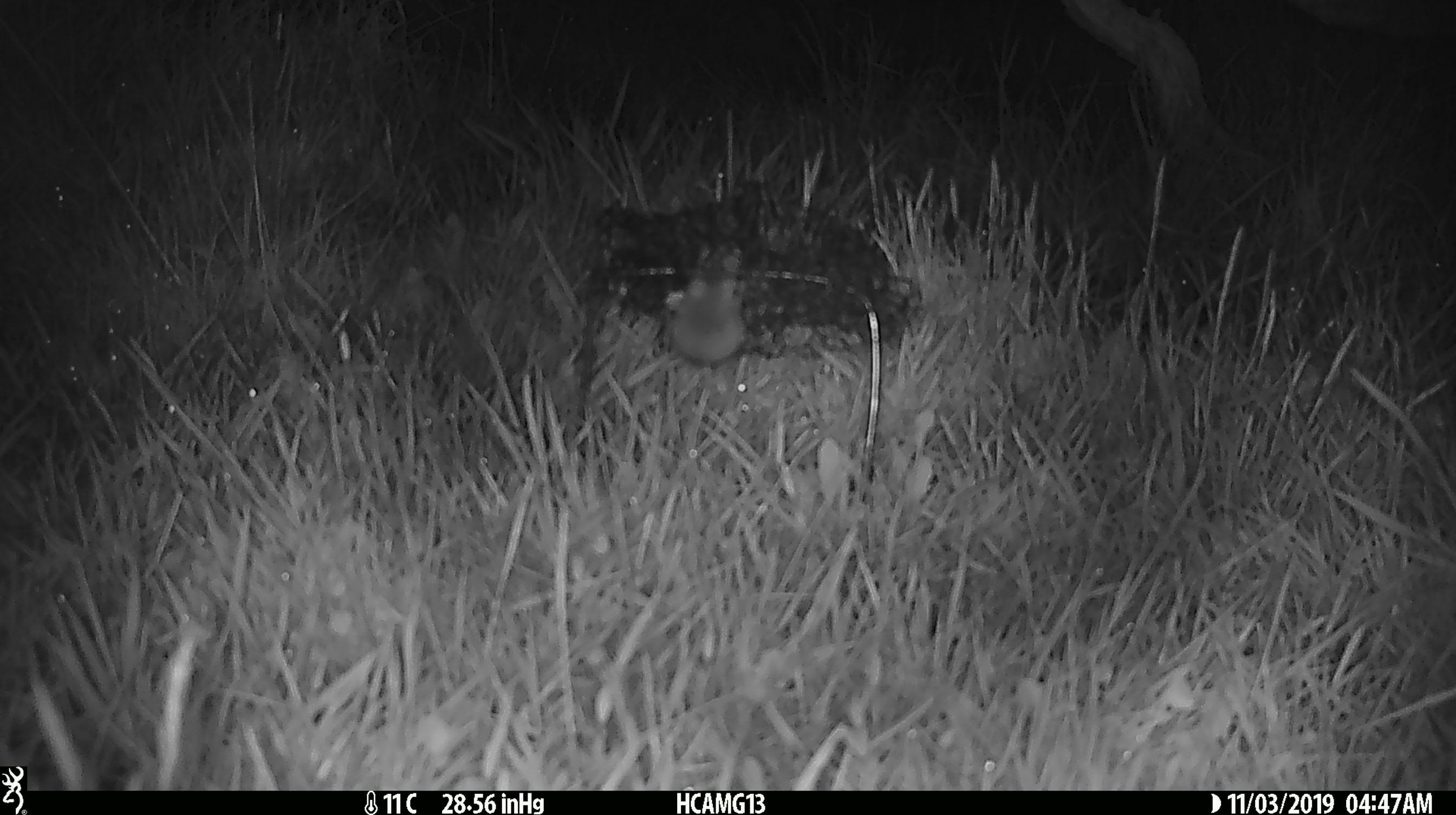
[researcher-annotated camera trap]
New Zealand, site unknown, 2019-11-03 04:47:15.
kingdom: Animalia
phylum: Chordata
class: Mammalia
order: Rodentia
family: Muridae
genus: Mus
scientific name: Mus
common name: mouse